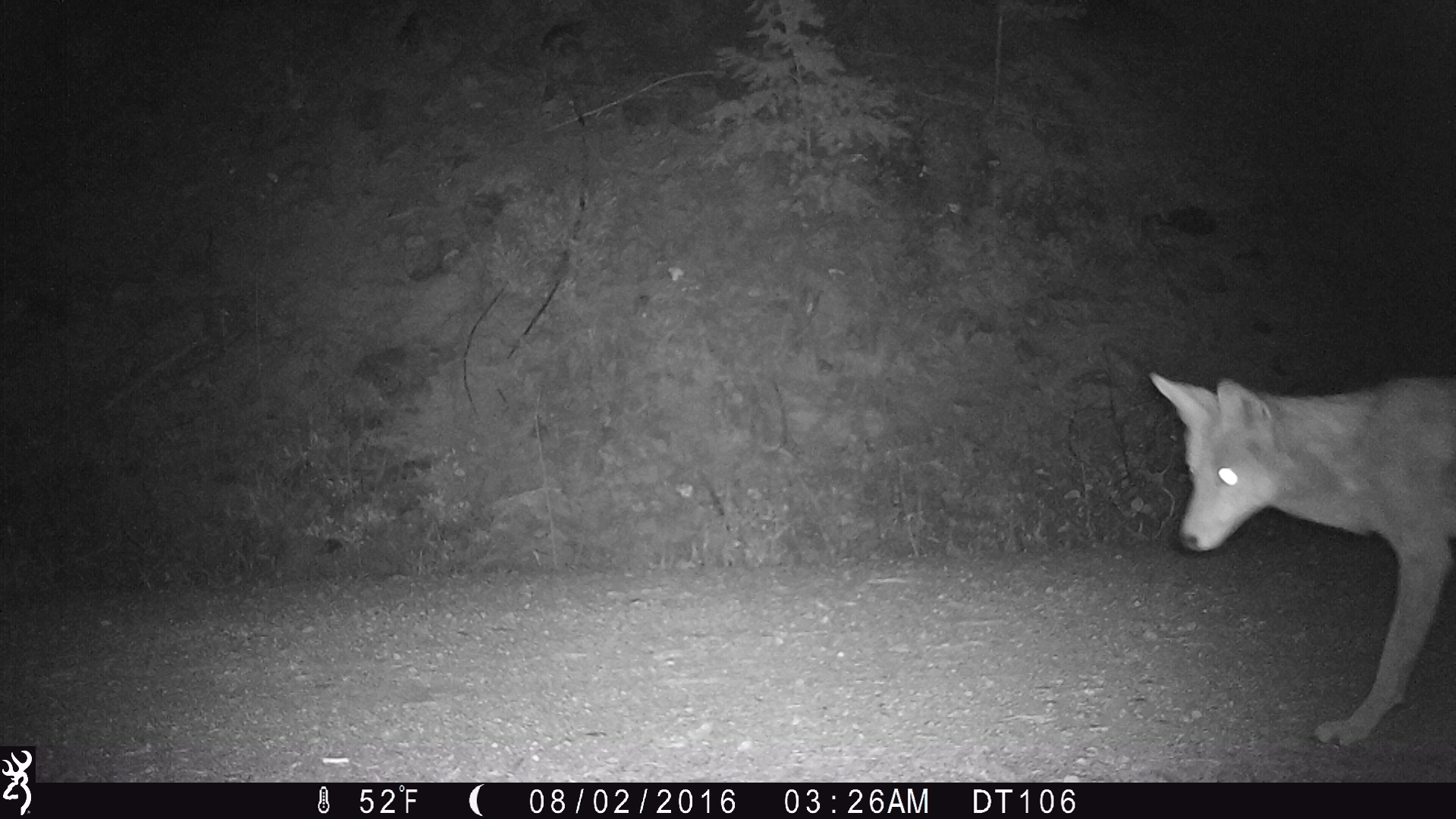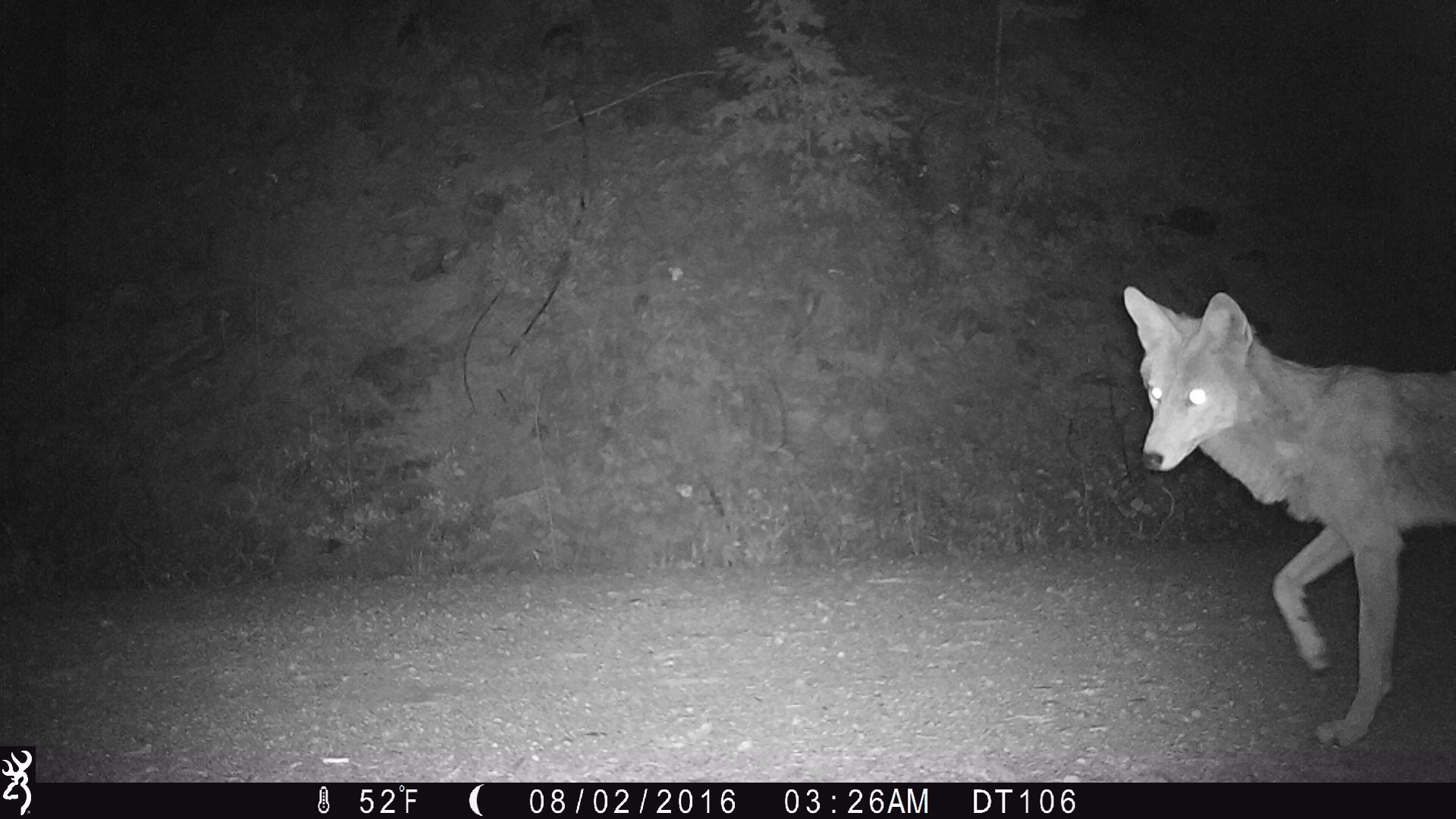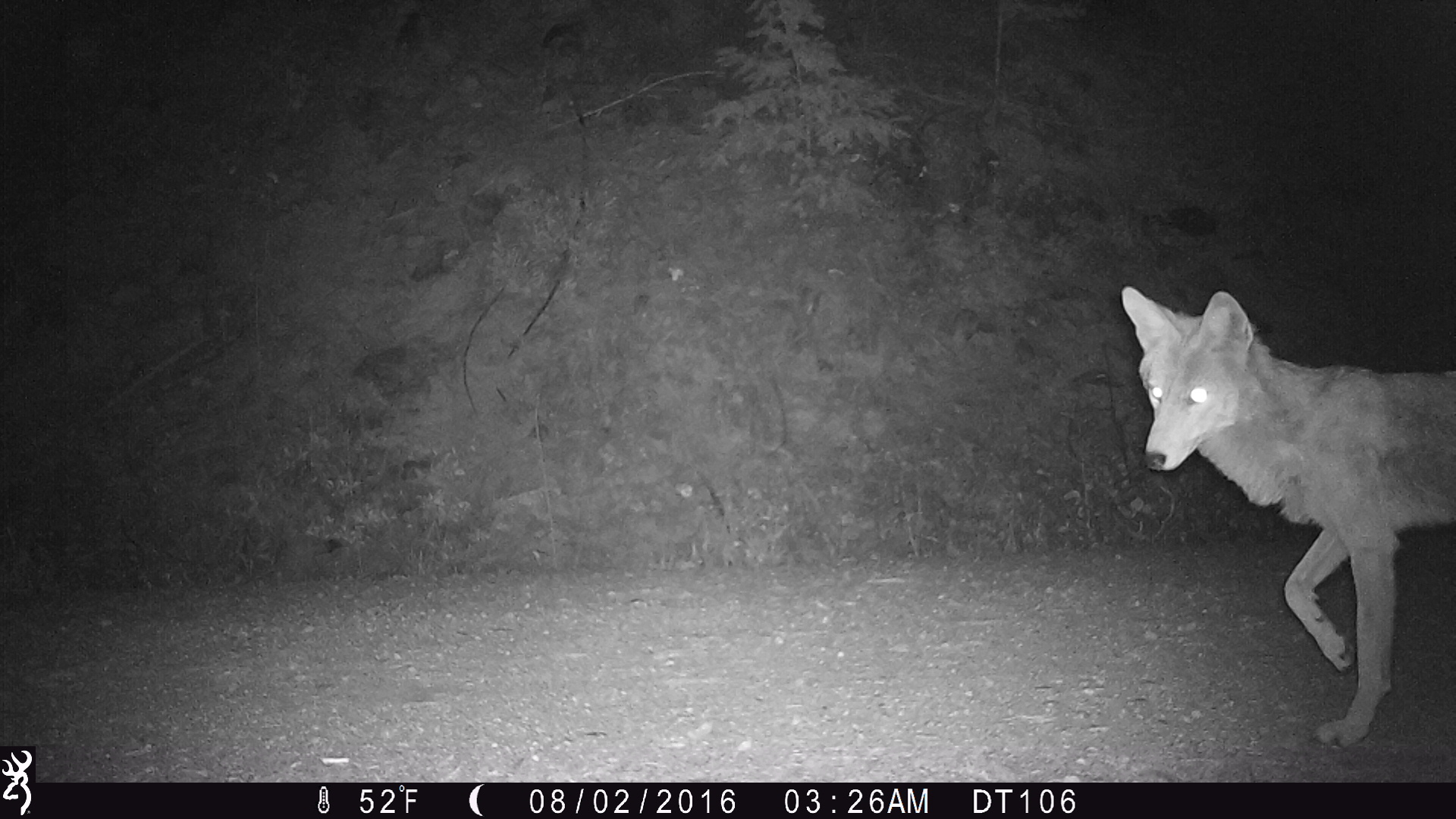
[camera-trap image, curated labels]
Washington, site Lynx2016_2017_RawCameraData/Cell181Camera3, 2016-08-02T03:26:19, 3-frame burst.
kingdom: Animalia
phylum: Chordata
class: Mammalia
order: Carnivora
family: Canidae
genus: Canis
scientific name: Canis latrans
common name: coyote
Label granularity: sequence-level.